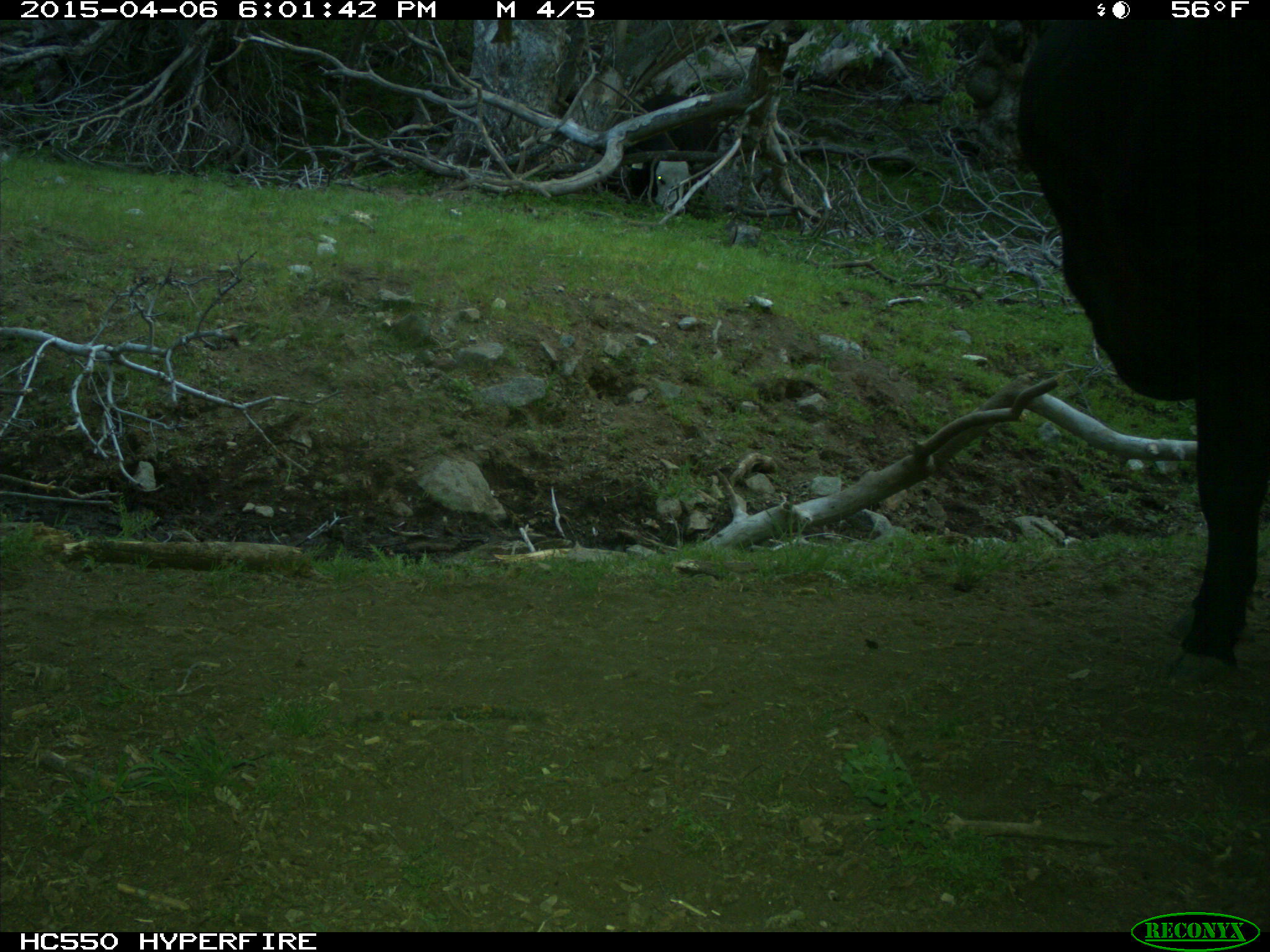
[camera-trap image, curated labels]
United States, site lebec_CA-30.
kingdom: Animalia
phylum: Chordata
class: Mammalia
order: Artiodactyla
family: Bovidae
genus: Bos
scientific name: Bos taurus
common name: domestic cow